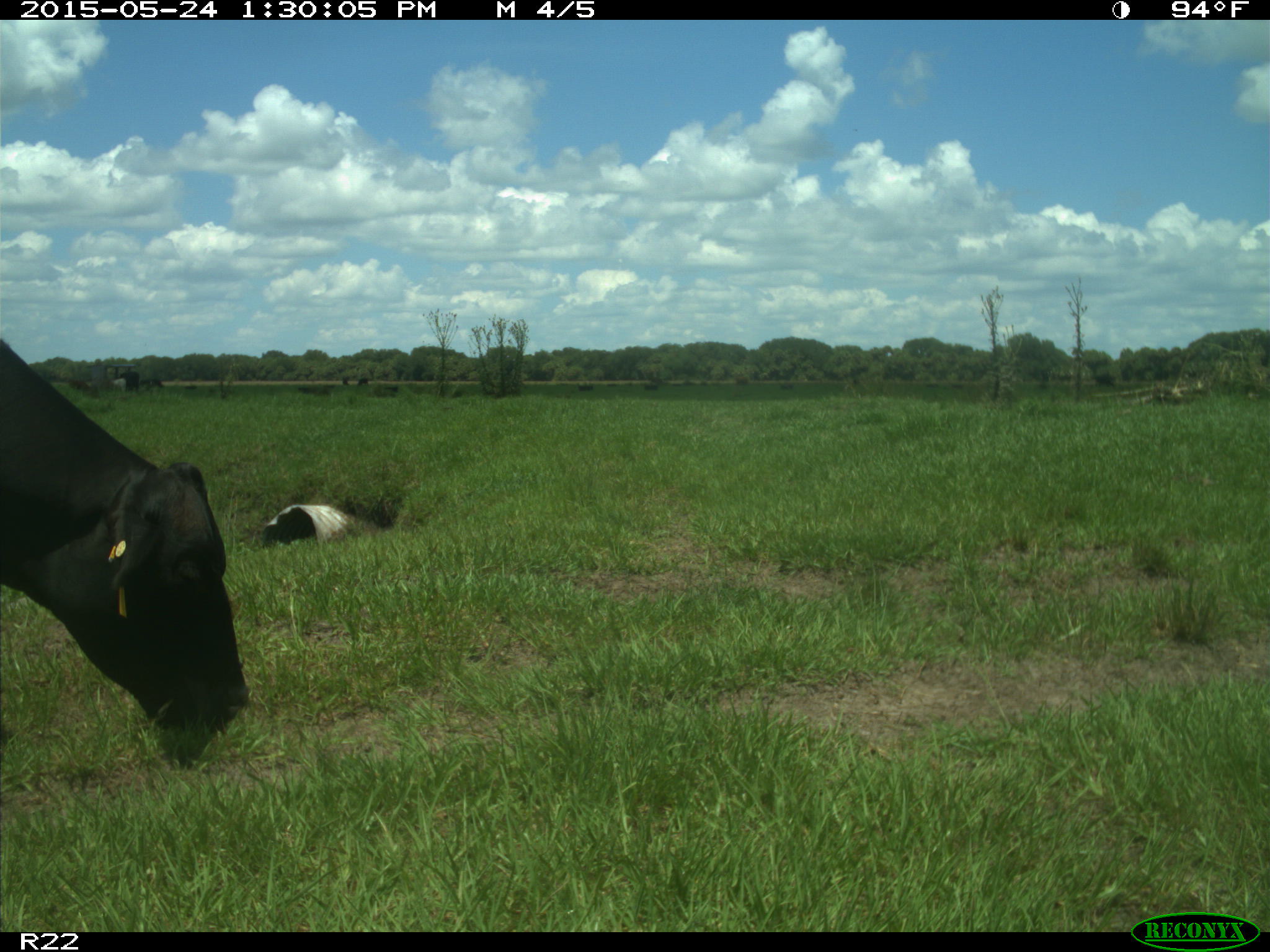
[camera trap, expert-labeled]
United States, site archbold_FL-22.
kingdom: Animalia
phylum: Chordata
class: Mammalia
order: Artiodactyla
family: Bovidae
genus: Bos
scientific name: Bos taurus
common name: domestic cow